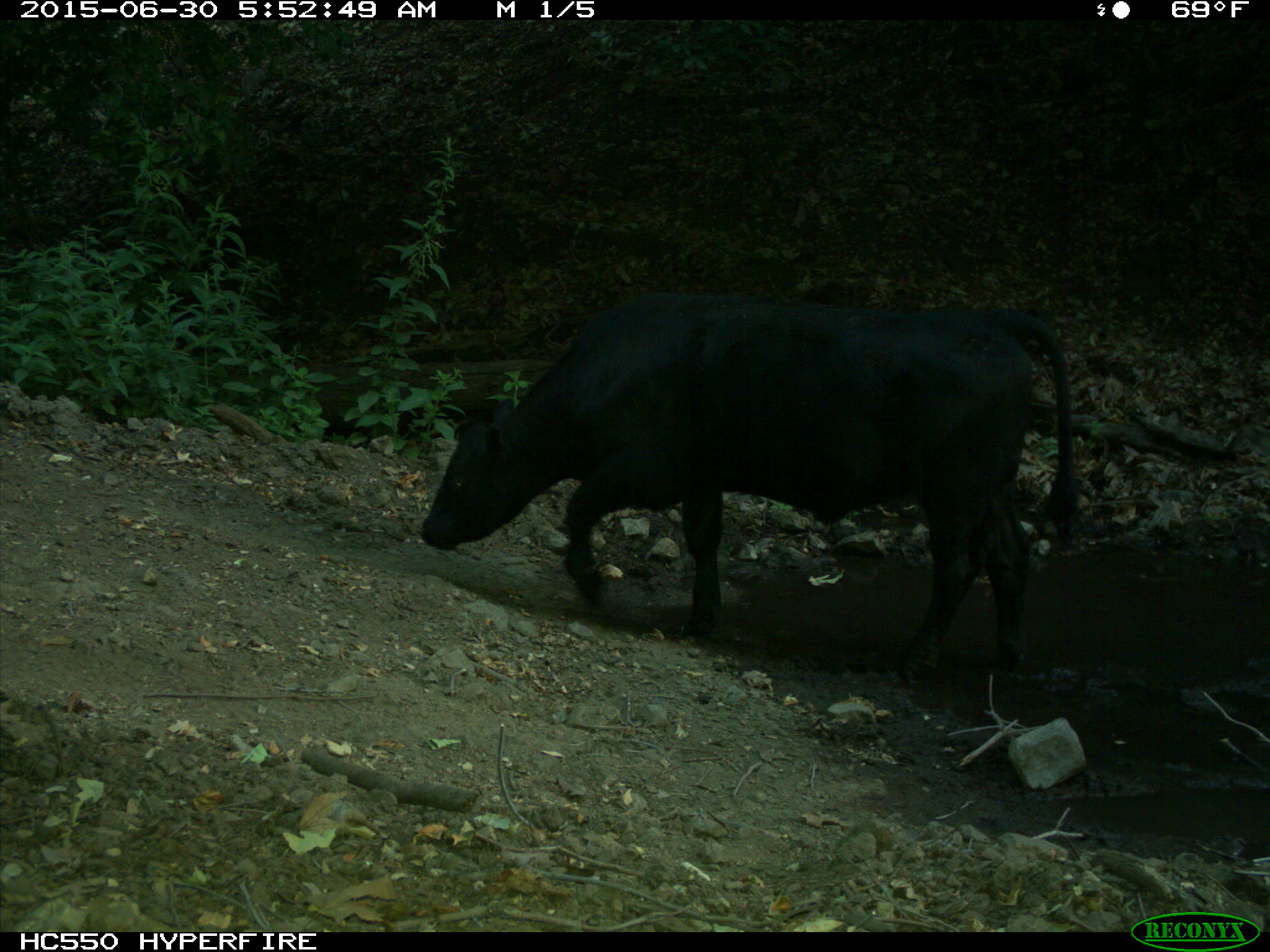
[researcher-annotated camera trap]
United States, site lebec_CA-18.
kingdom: Animalia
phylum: Chordata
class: Mammalia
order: Artiodactyla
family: Bovidae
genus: Bos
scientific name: Bos taurus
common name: domestic cow